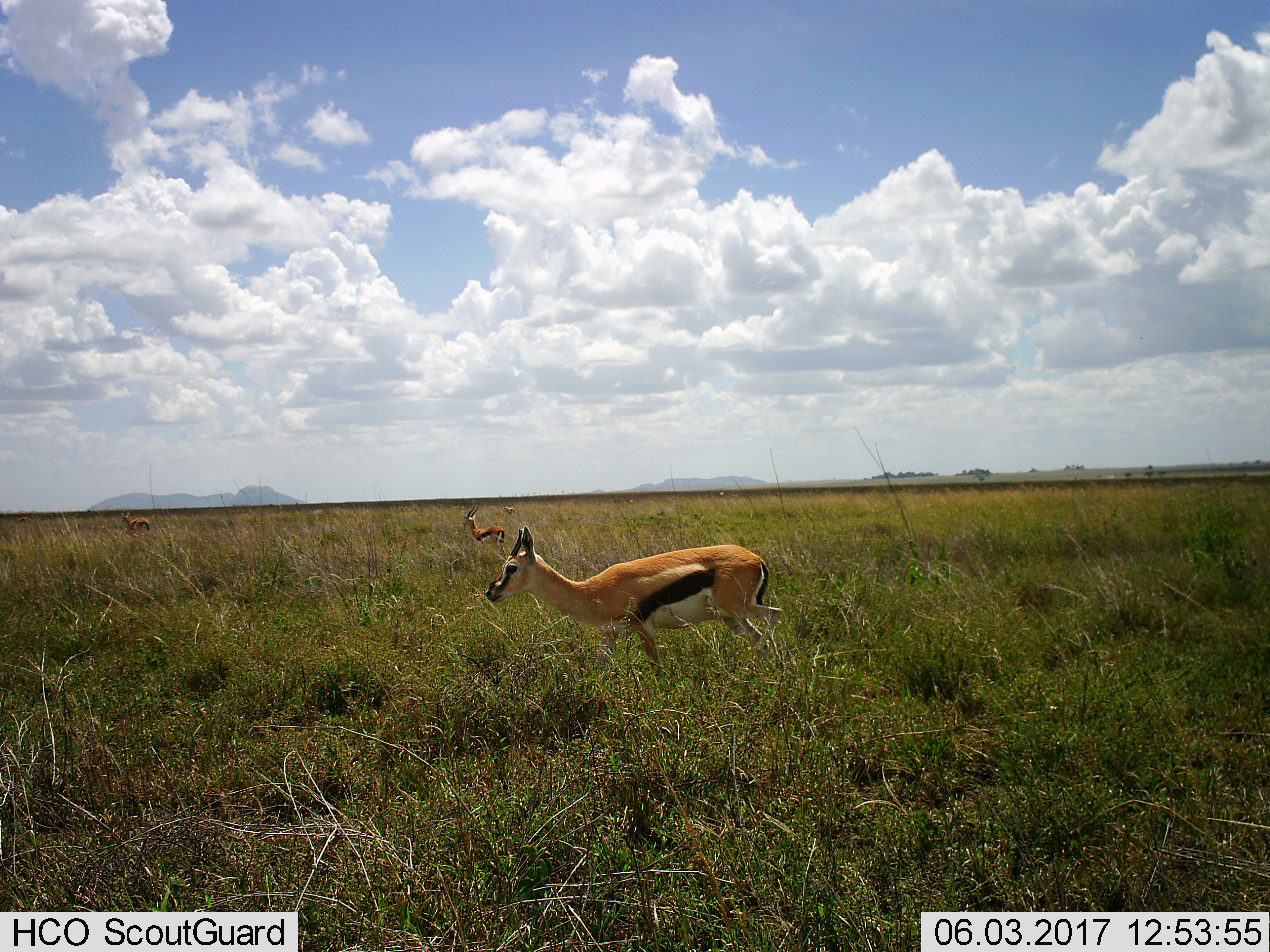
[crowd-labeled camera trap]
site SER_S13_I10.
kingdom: Animalia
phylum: Chordata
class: Mammalia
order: Artiodactyla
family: Bovidae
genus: Eudorcas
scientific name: Eudorcas thomsonii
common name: thomson's gazelle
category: gazellethomsons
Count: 4.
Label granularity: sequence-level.